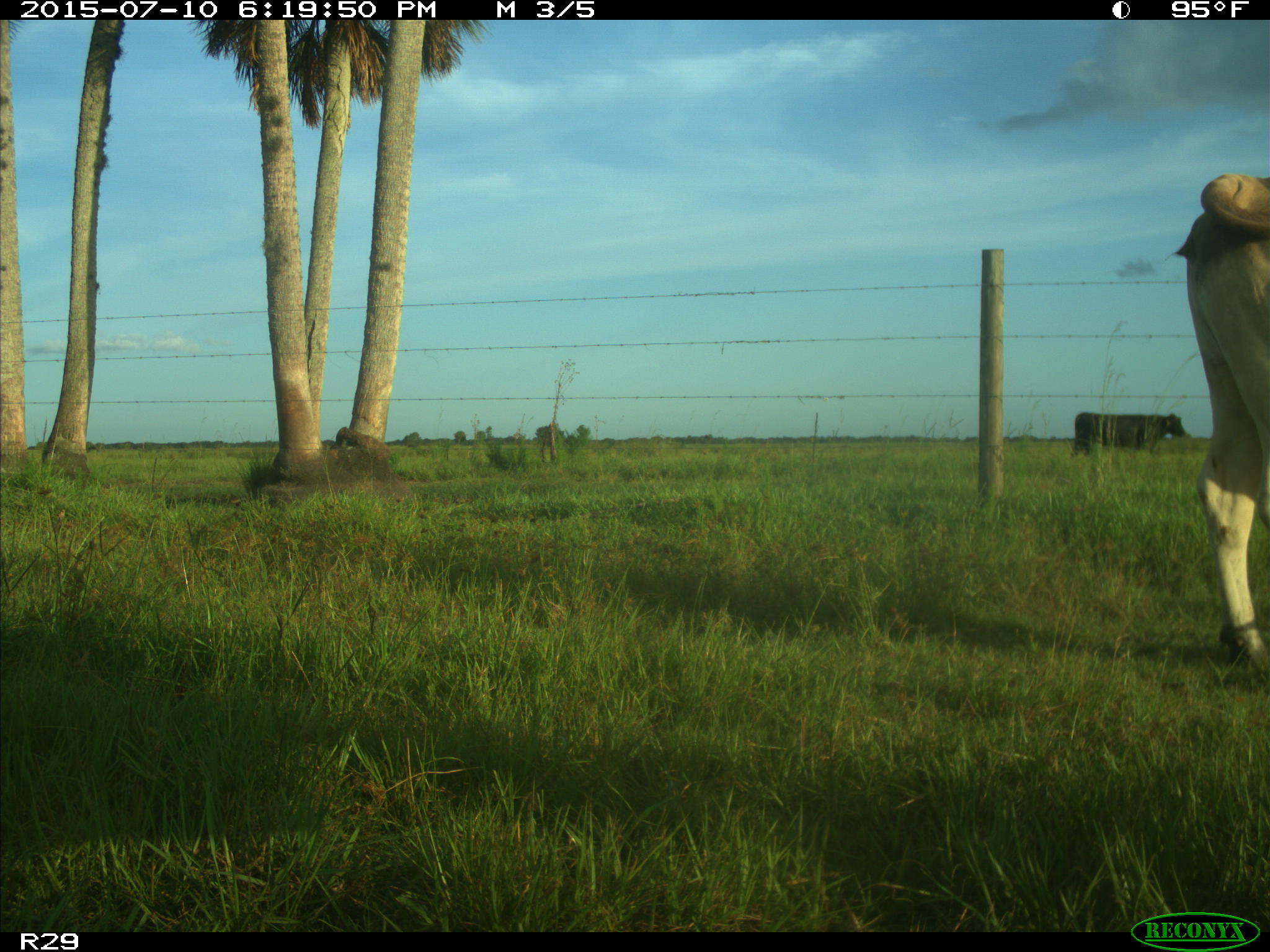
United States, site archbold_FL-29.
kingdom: Animalia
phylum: Chordata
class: Mammalia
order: Artiodactyla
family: Bovidae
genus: Bos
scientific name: Bos taurus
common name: domestic cow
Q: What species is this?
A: Bos taurus (domestic cow).